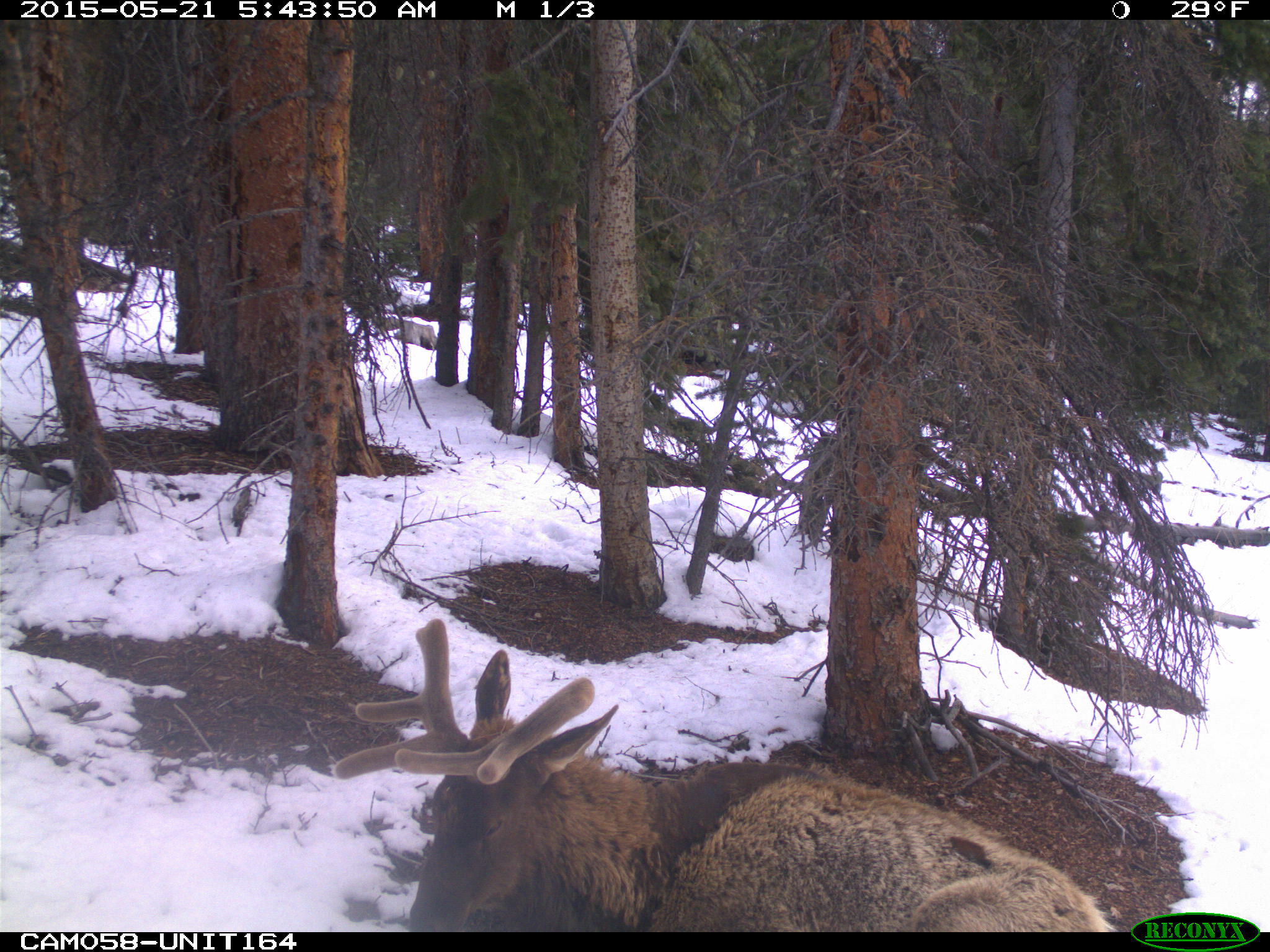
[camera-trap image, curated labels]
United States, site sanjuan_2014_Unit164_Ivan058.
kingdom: Animalia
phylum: Chordata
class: Mammalia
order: Artiodactyla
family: Cervidae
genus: Cervus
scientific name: Cervus elaphus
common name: red deer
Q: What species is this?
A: Cervus elaphus (red deer).